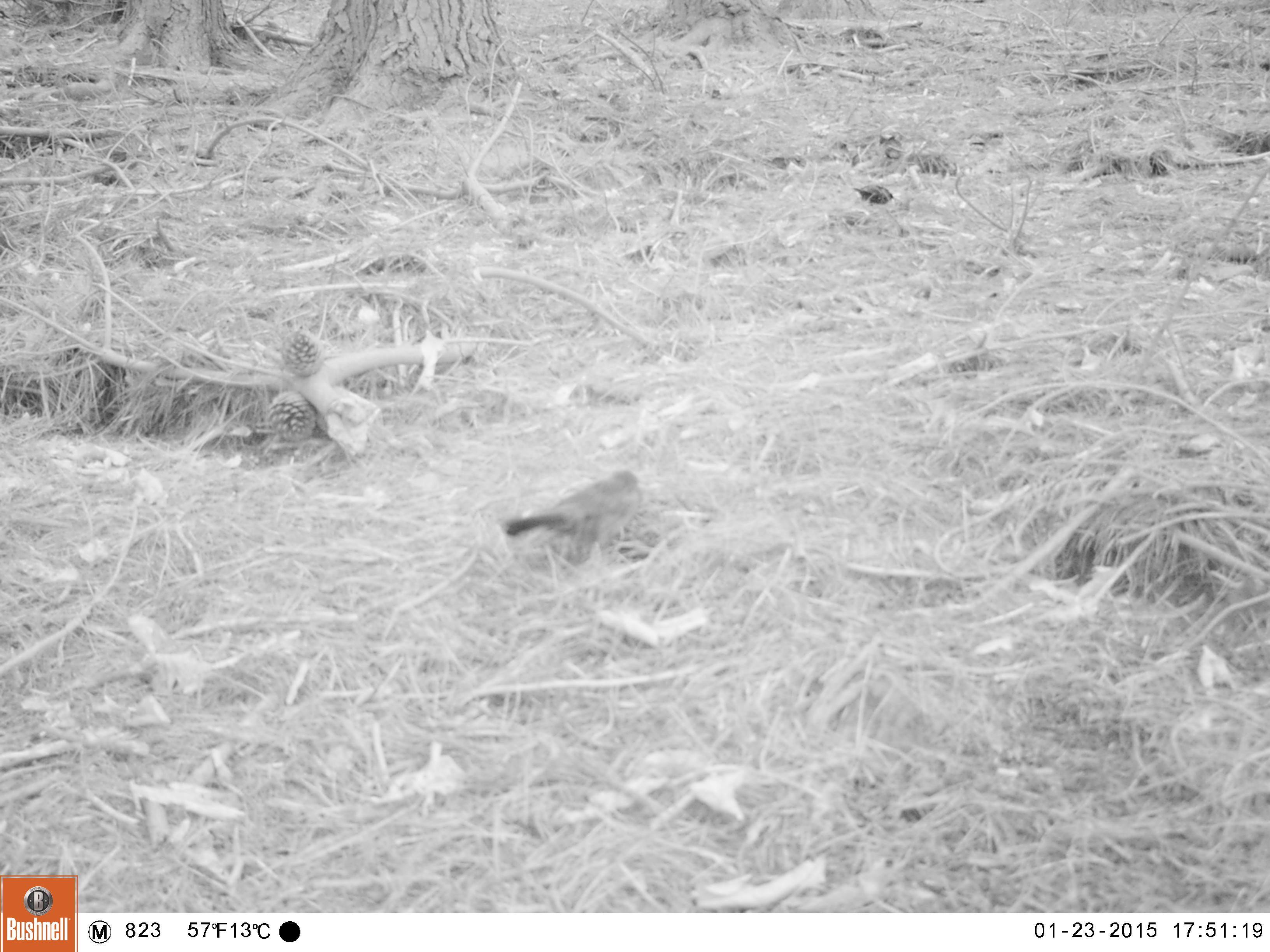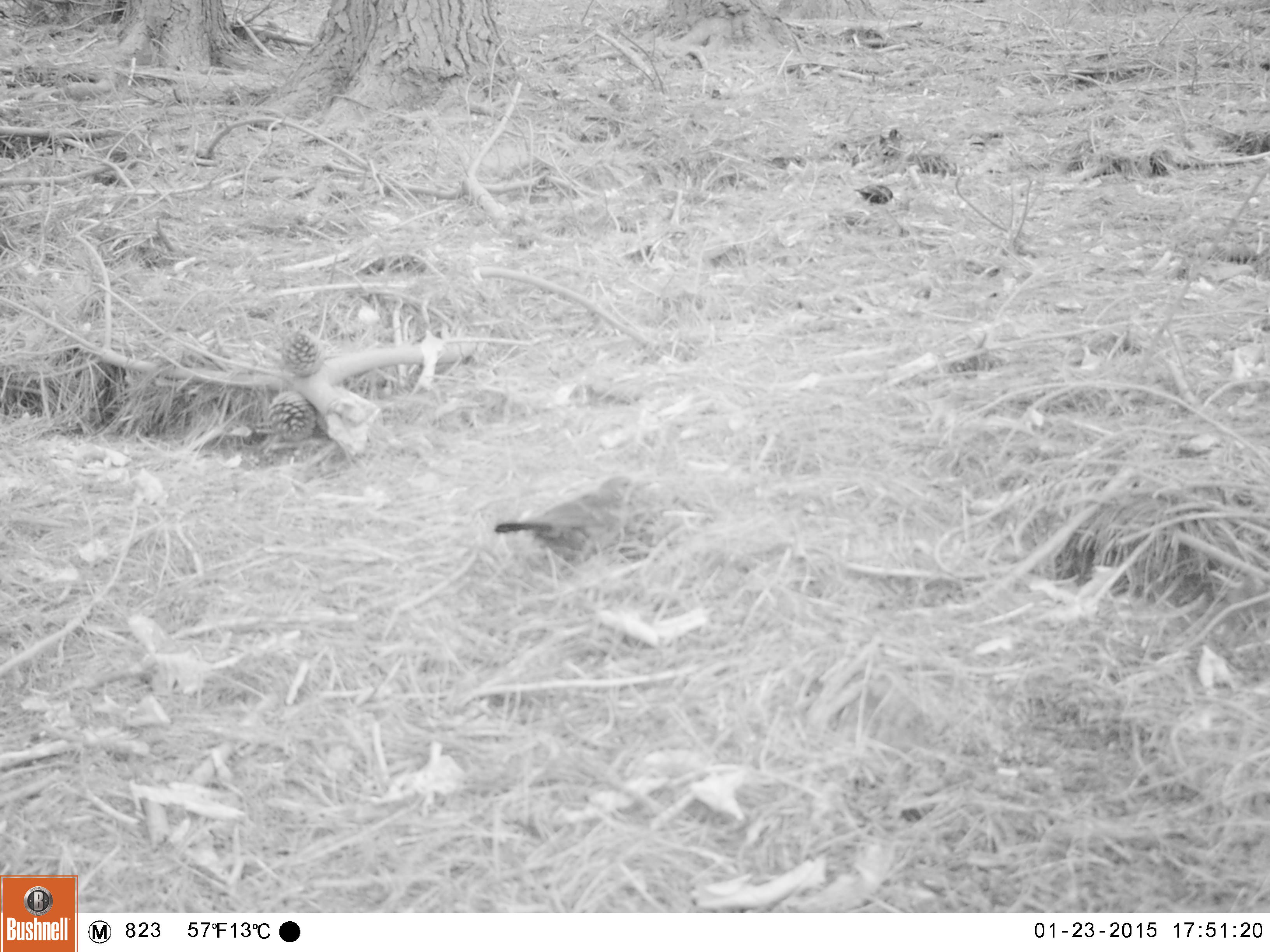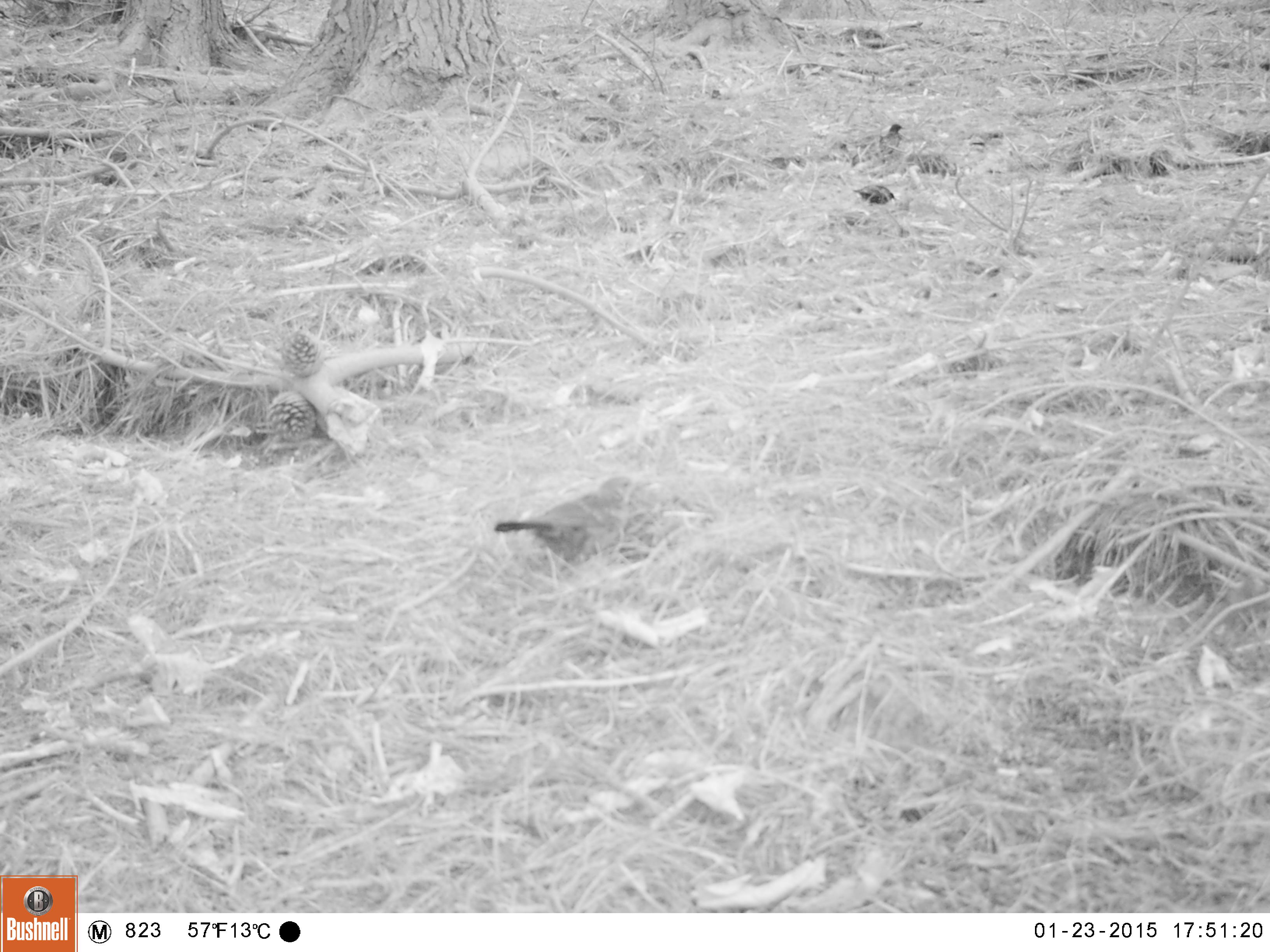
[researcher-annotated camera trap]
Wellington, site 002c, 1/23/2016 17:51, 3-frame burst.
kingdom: Animalia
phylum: Chordata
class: Aves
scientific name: Aves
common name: bird